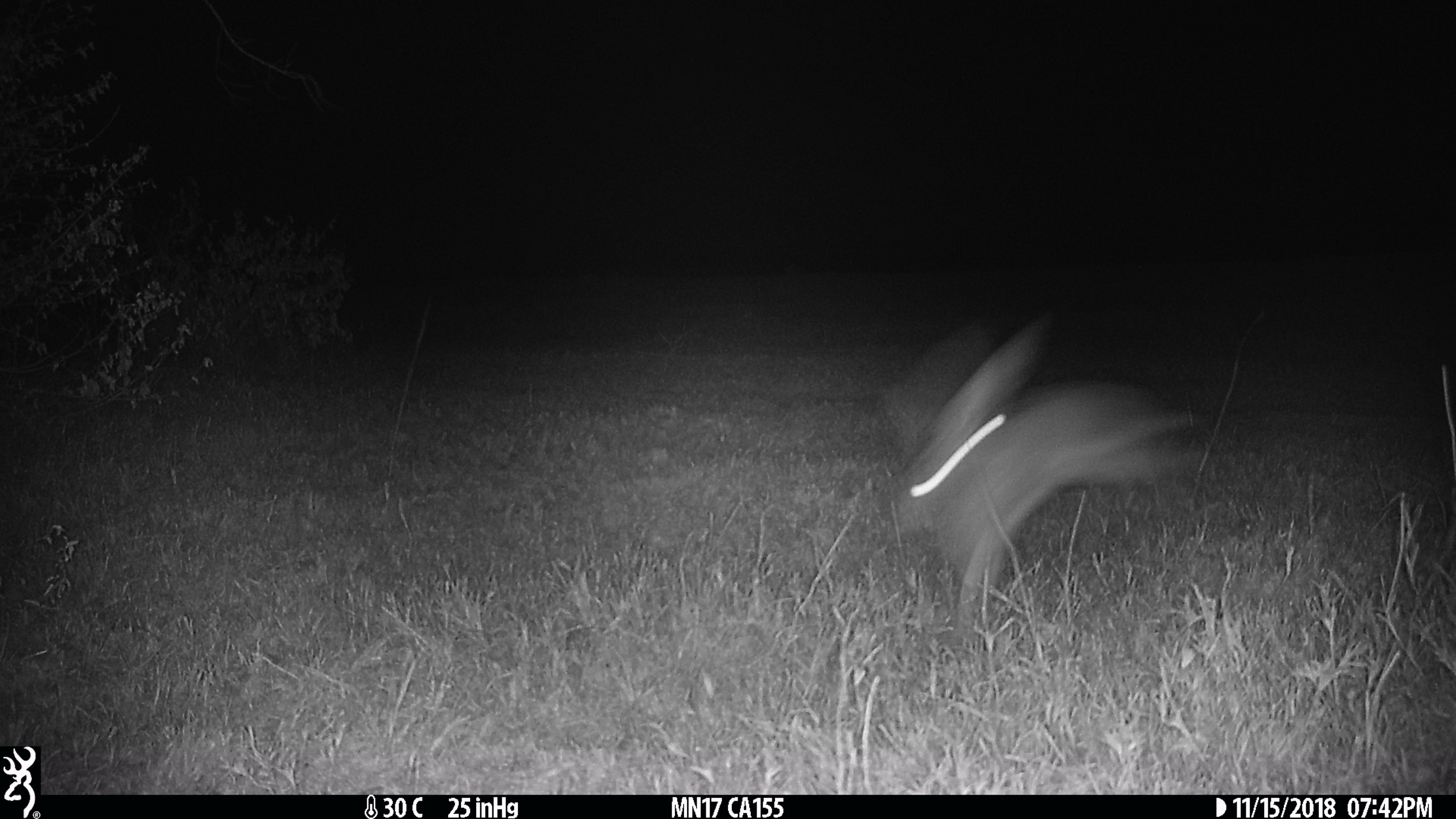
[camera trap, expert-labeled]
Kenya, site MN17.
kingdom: Animalia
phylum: Chordata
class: Mammalia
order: Lagomorpha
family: Leporidae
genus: Lepus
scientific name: Lepus capensis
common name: cape hare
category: hare